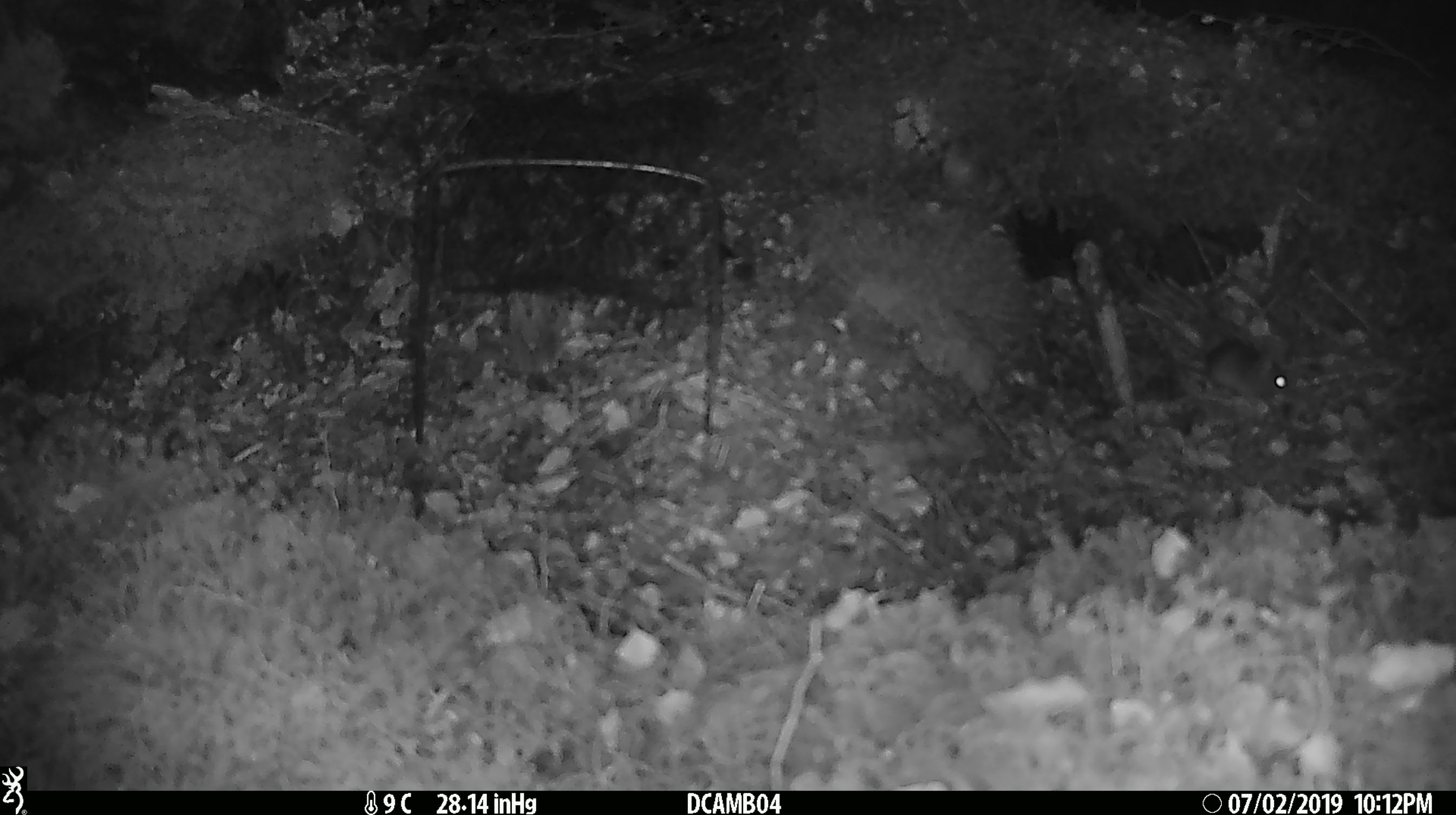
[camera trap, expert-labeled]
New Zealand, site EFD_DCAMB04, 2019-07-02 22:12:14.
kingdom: Animalia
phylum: Chordata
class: Mammalia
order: Rodentia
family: Muridae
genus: Mus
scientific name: Mus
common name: mouse